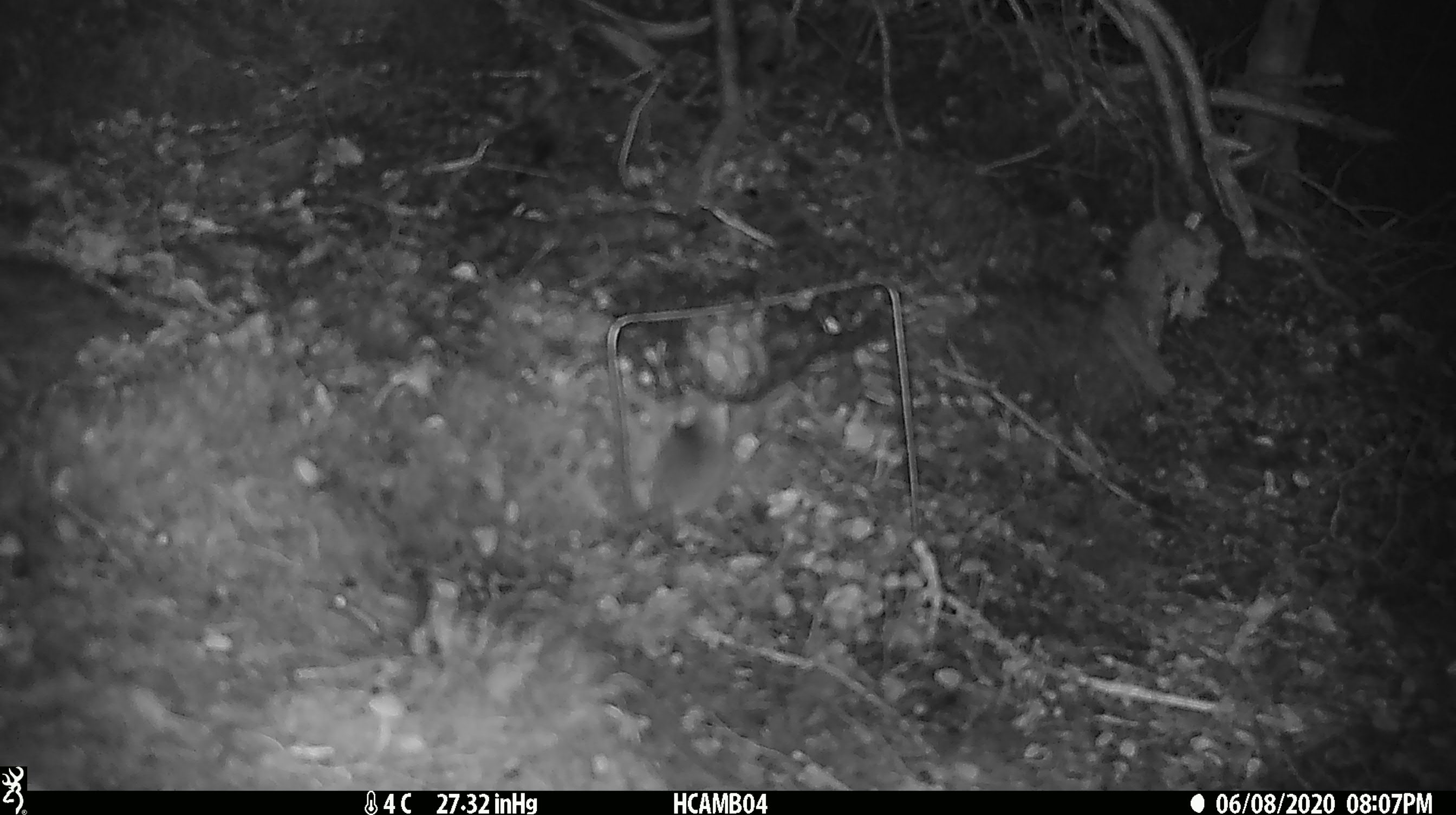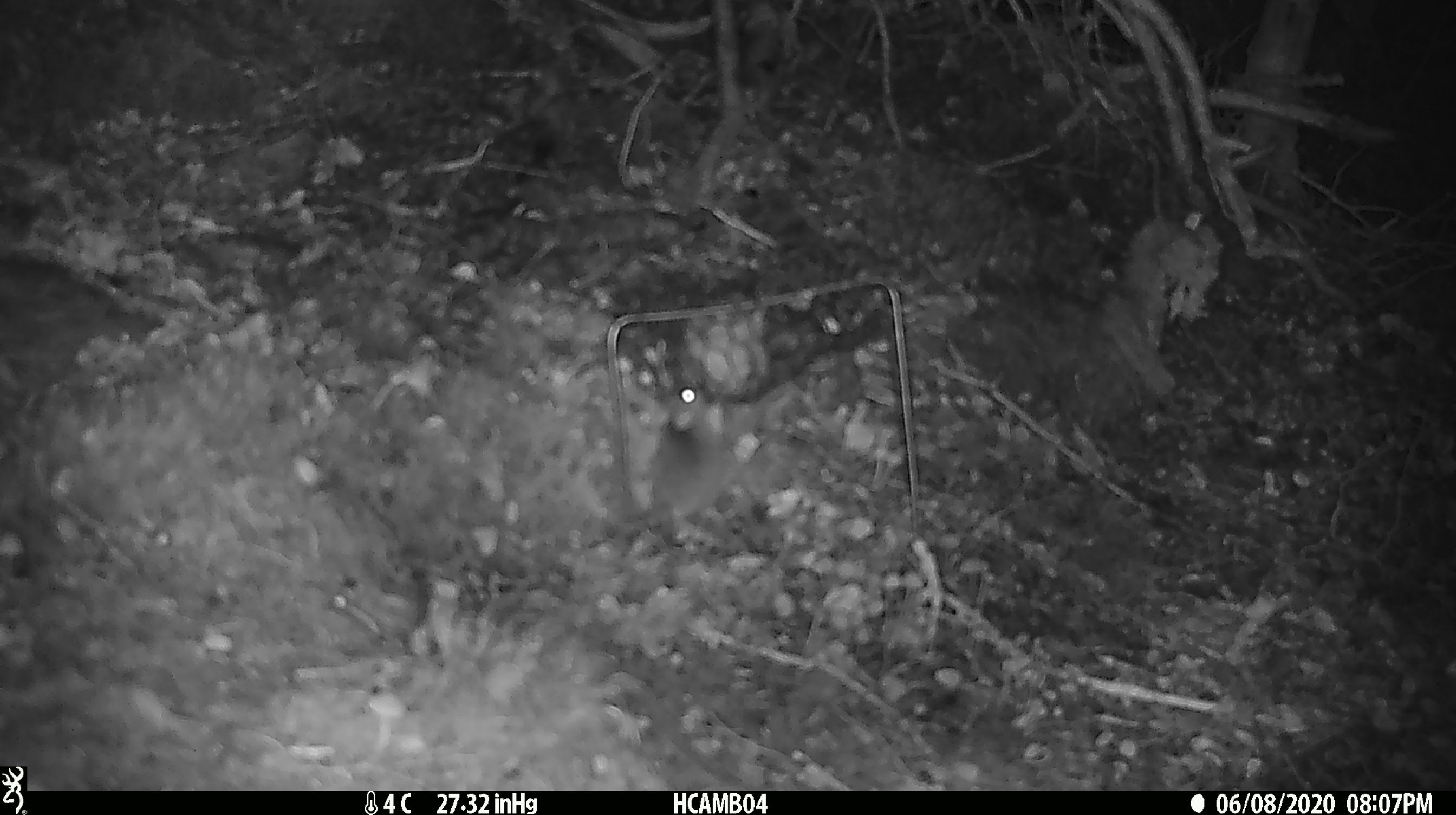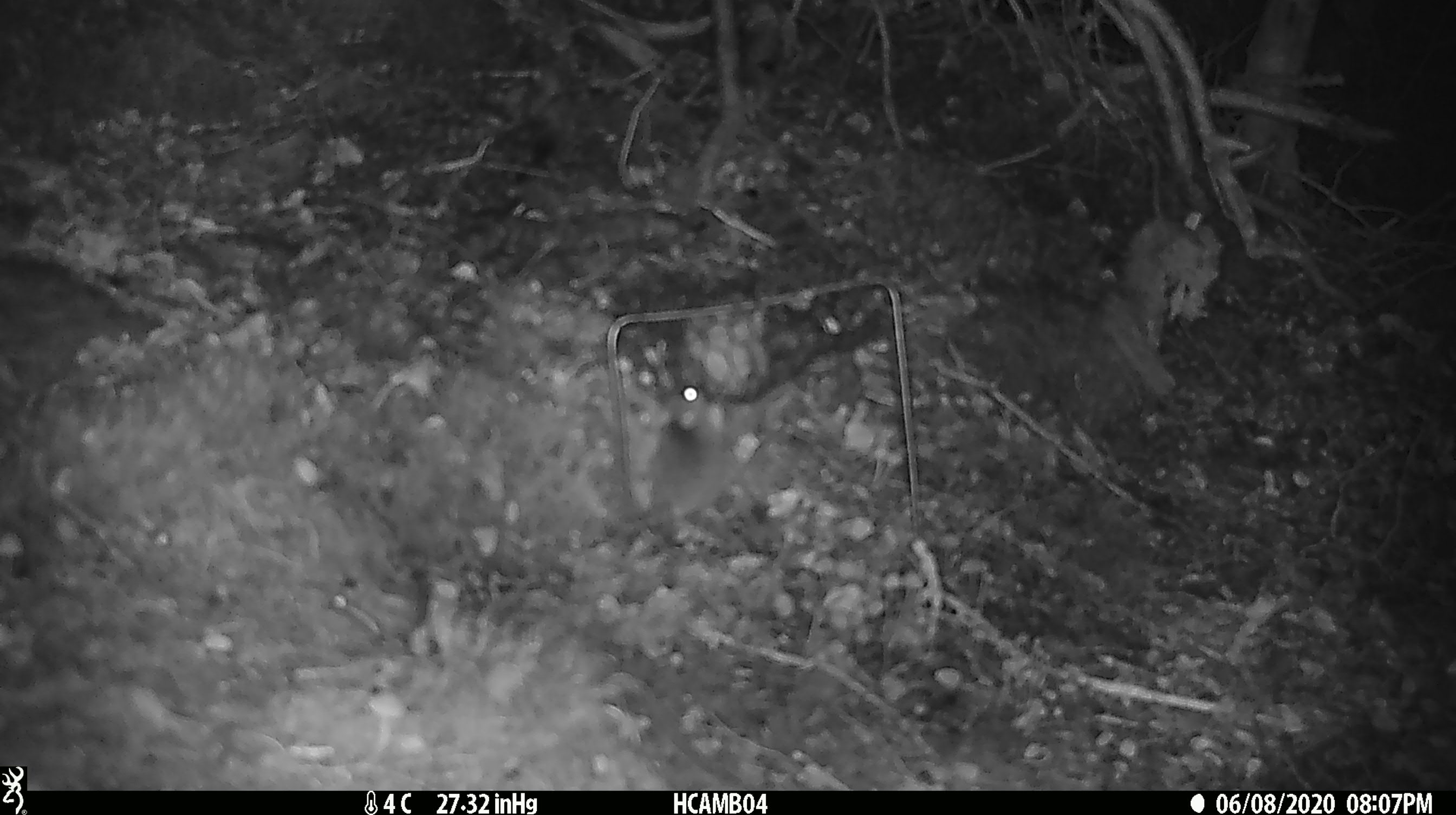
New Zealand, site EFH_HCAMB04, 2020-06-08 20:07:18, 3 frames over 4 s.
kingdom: Animalia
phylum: Chordata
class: Mammalia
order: Rodentia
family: Muridae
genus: Mus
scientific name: Mus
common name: mouse